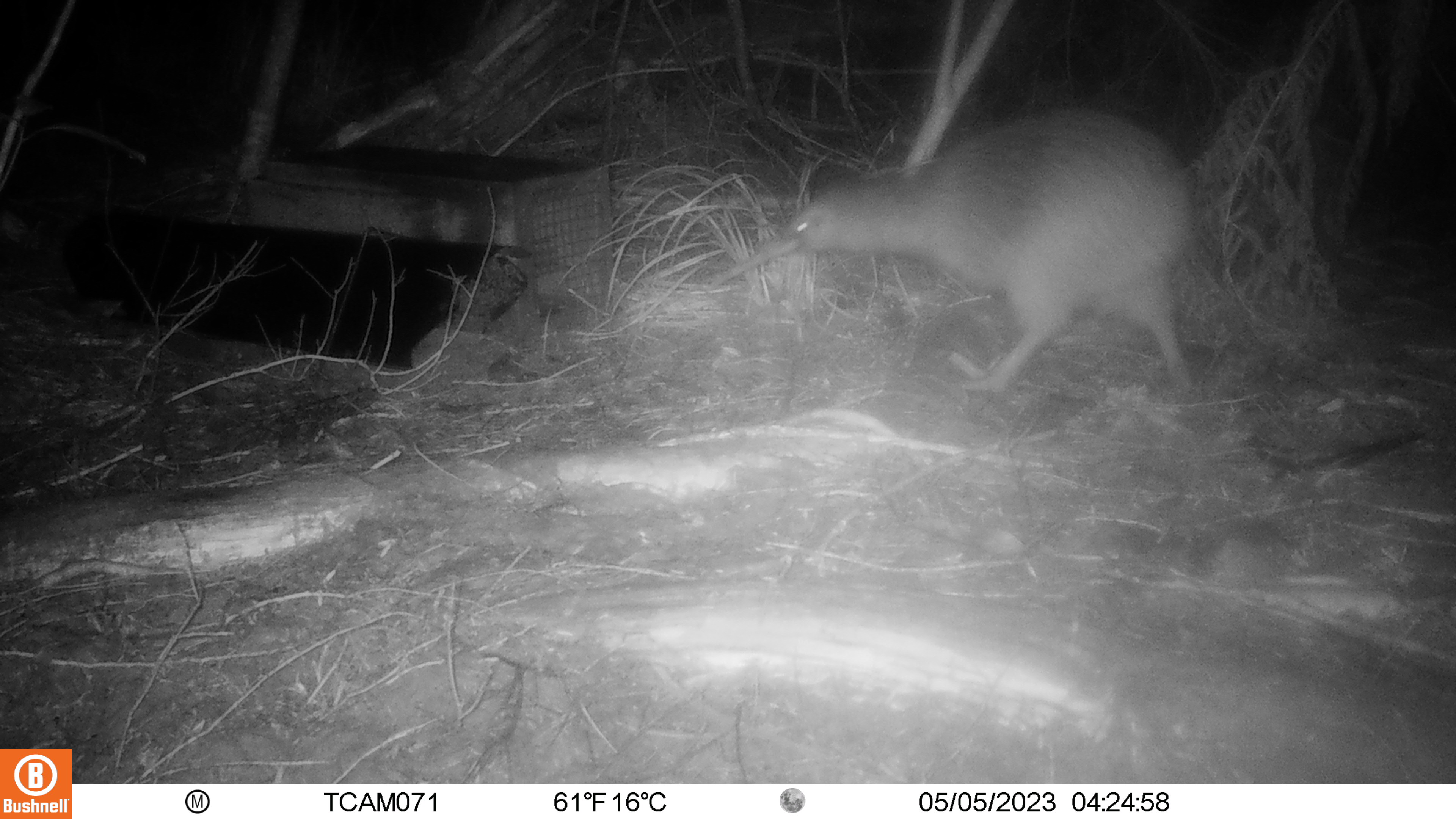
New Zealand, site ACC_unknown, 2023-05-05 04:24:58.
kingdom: Animalia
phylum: Chordata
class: Aves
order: Apterygiformes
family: Apterygidae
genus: Apteryx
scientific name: Apteryx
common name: kiwi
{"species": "kiwi (Apteryx)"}